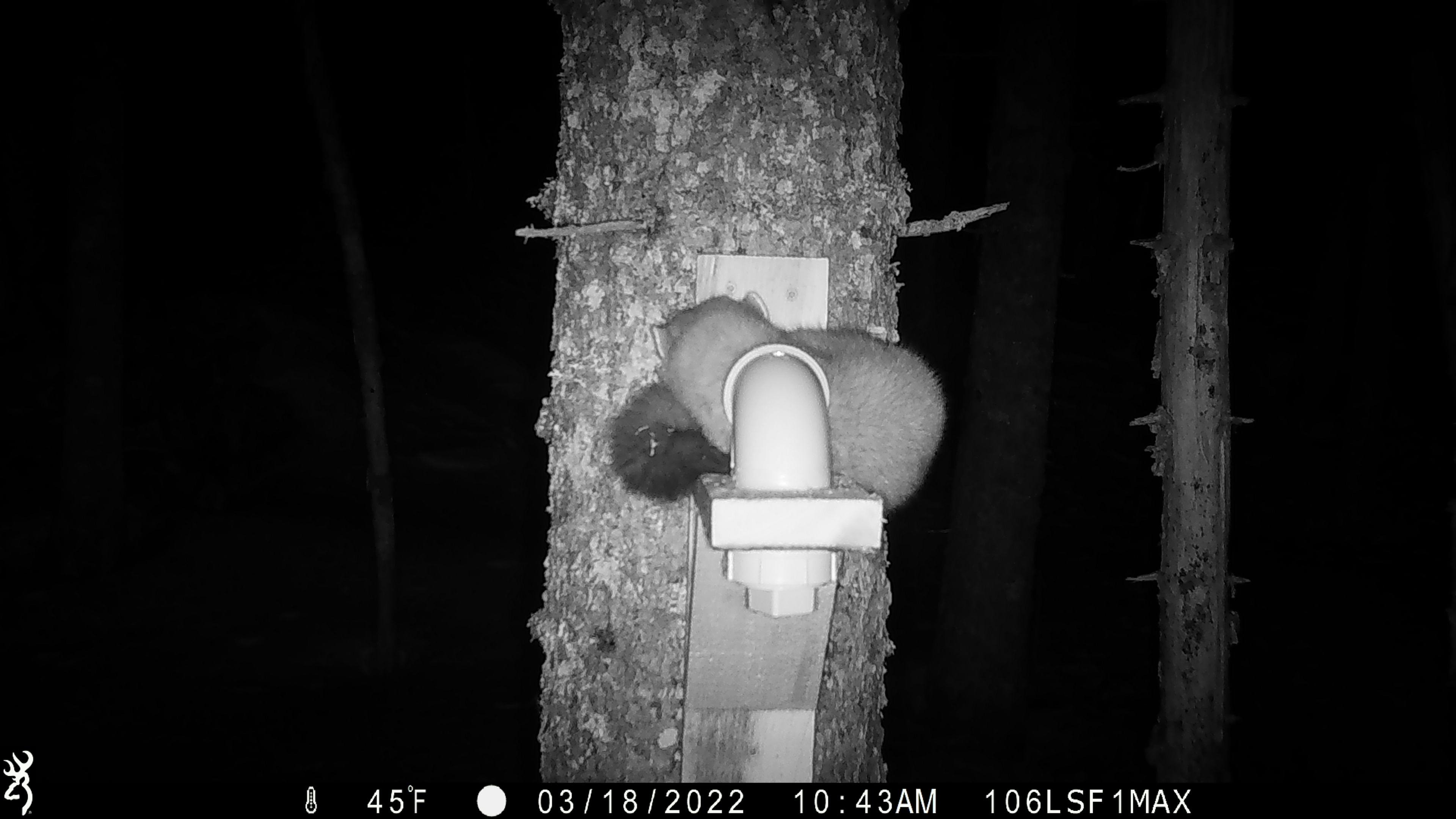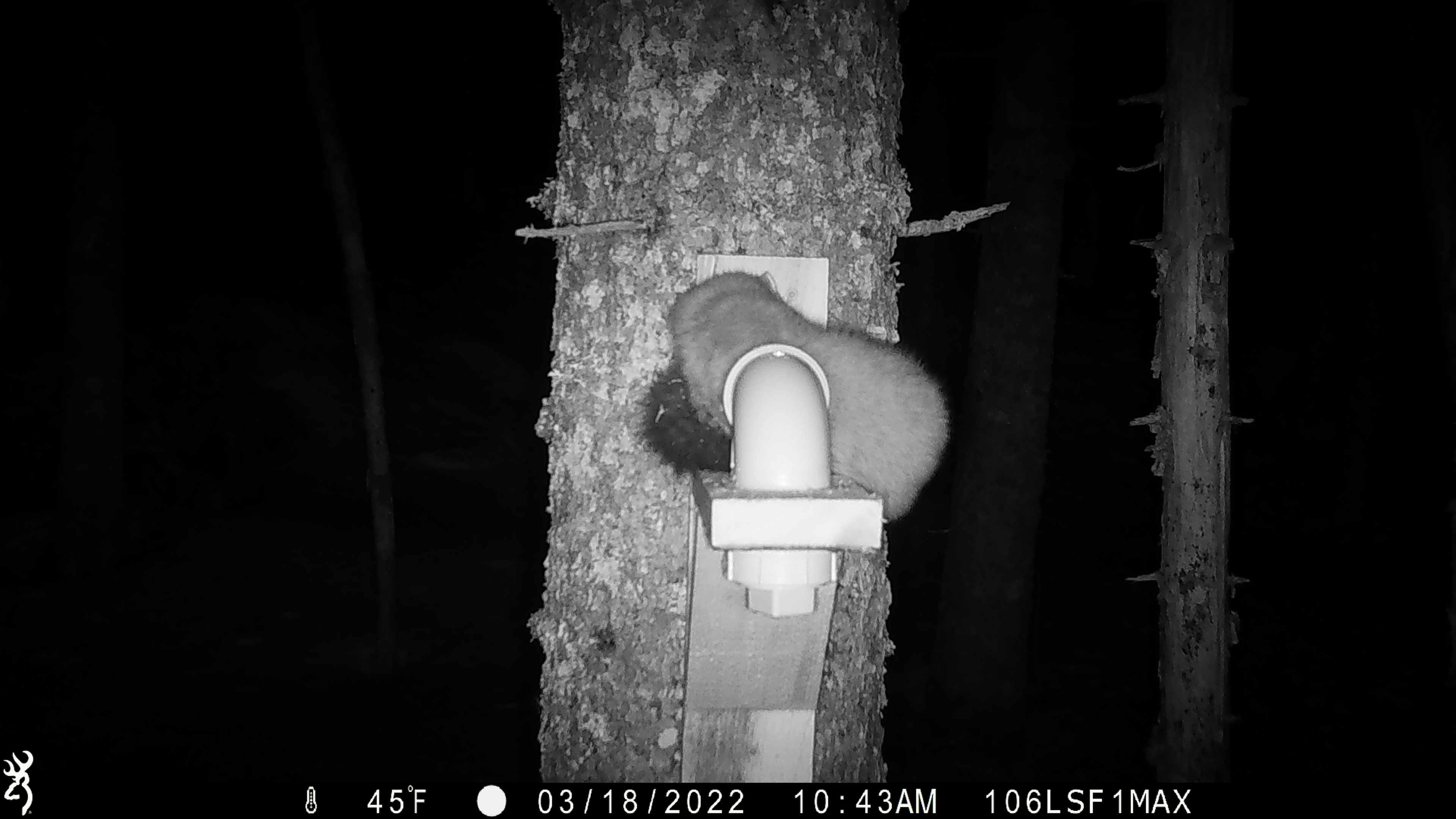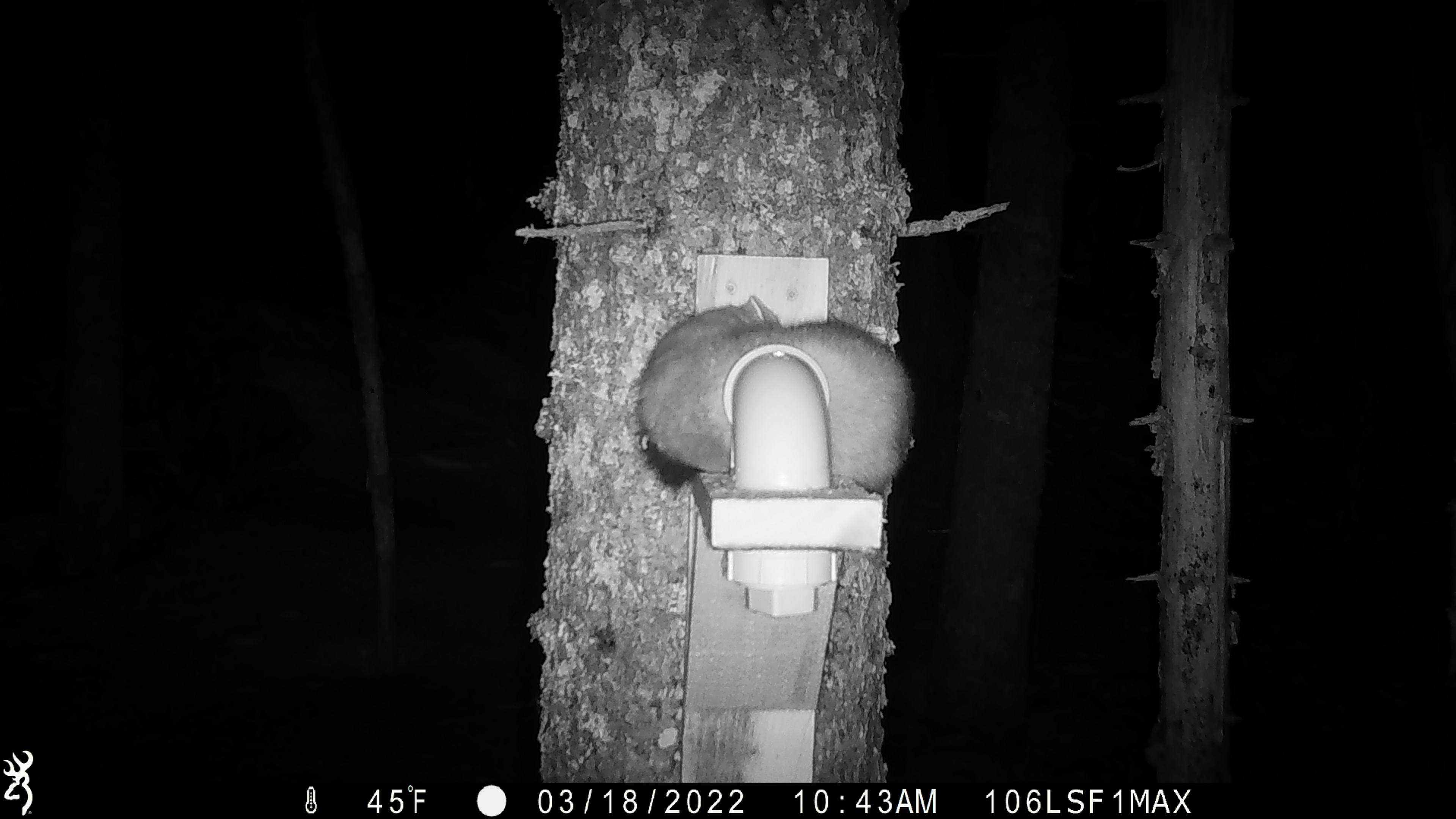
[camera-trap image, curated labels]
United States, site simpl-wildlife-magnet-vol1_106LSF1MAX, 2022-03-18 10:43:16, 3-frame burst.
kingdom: Animalia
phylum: Chordata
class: Mammalia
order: Carnivora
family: Mustelidae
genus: Martes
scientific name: Martes americana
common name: american marten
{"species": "american marten (Martes americana)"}